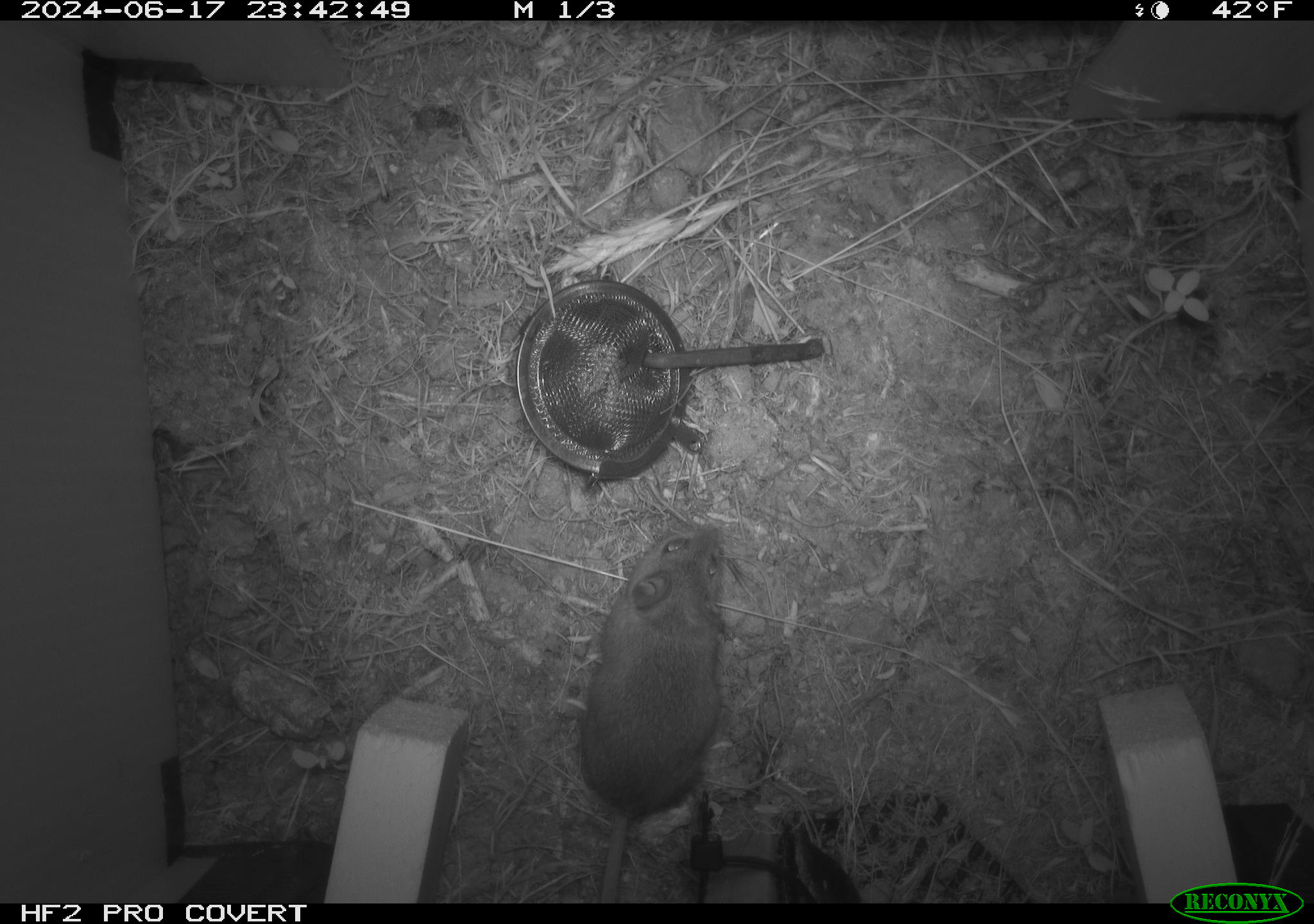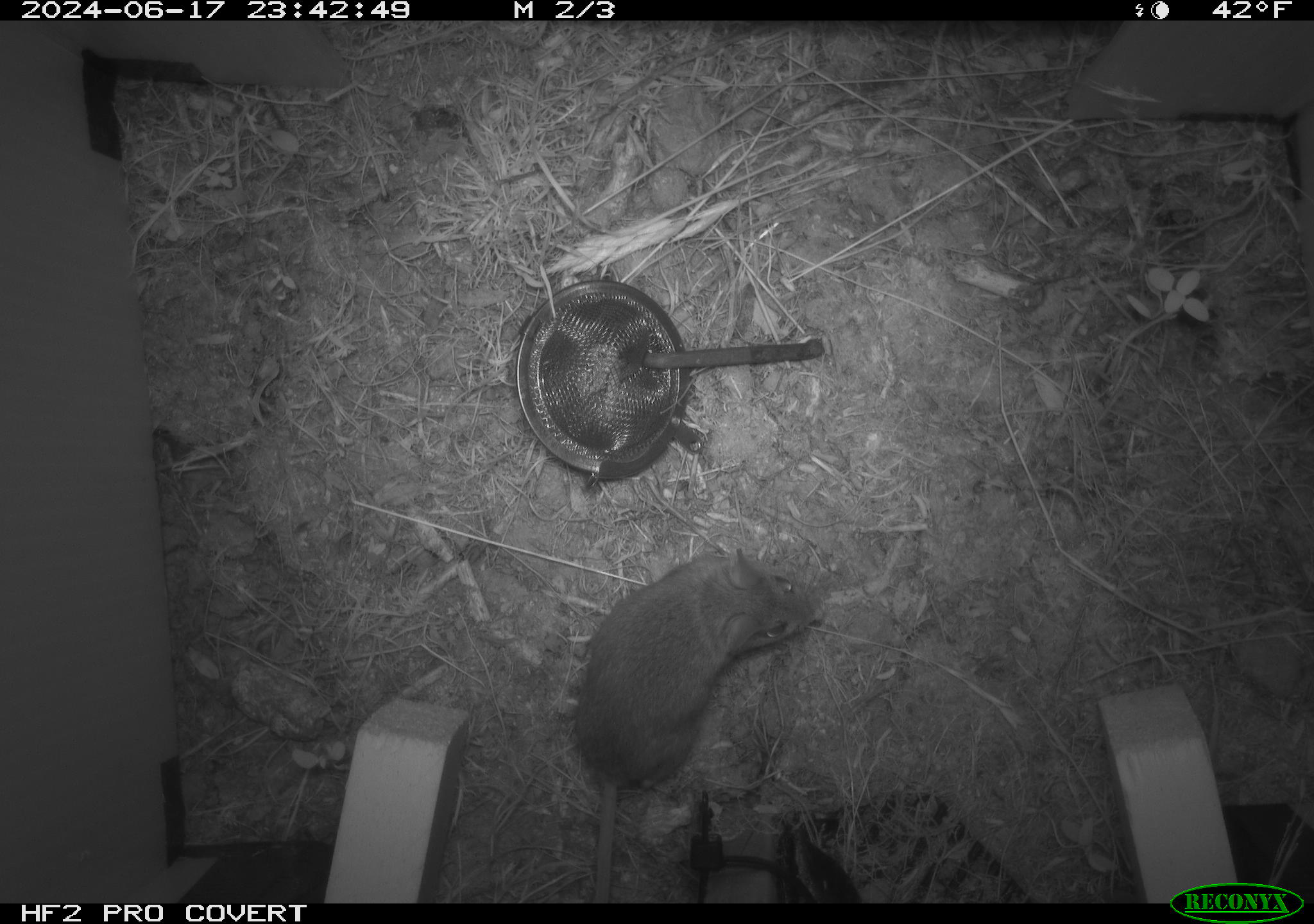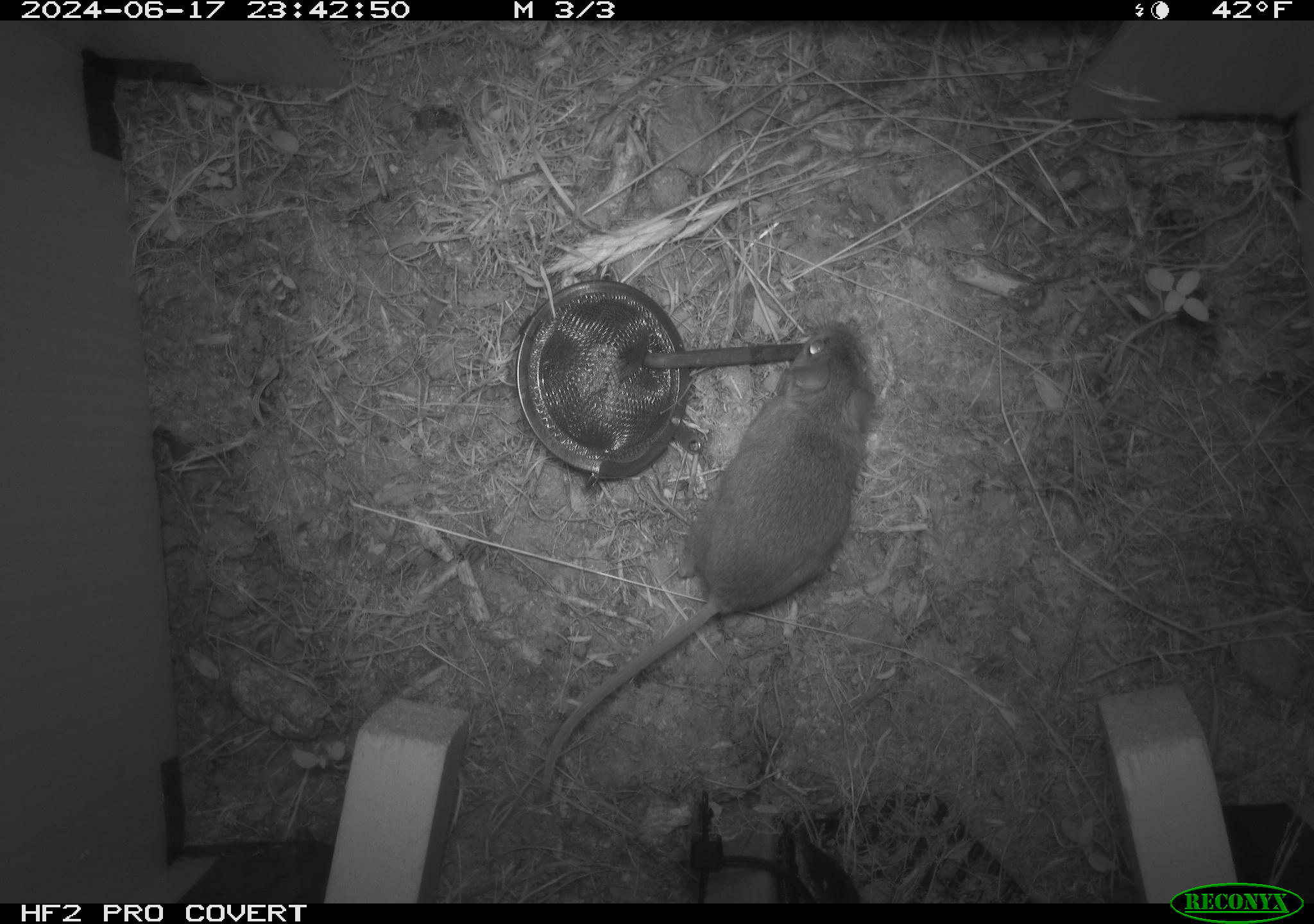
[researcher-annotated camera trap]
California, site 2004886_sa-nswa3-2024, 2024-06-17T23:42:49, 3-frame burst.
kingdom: Animalia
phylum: Chordata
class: Mammalia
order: Rodentia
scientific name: Rodentia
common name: rodent